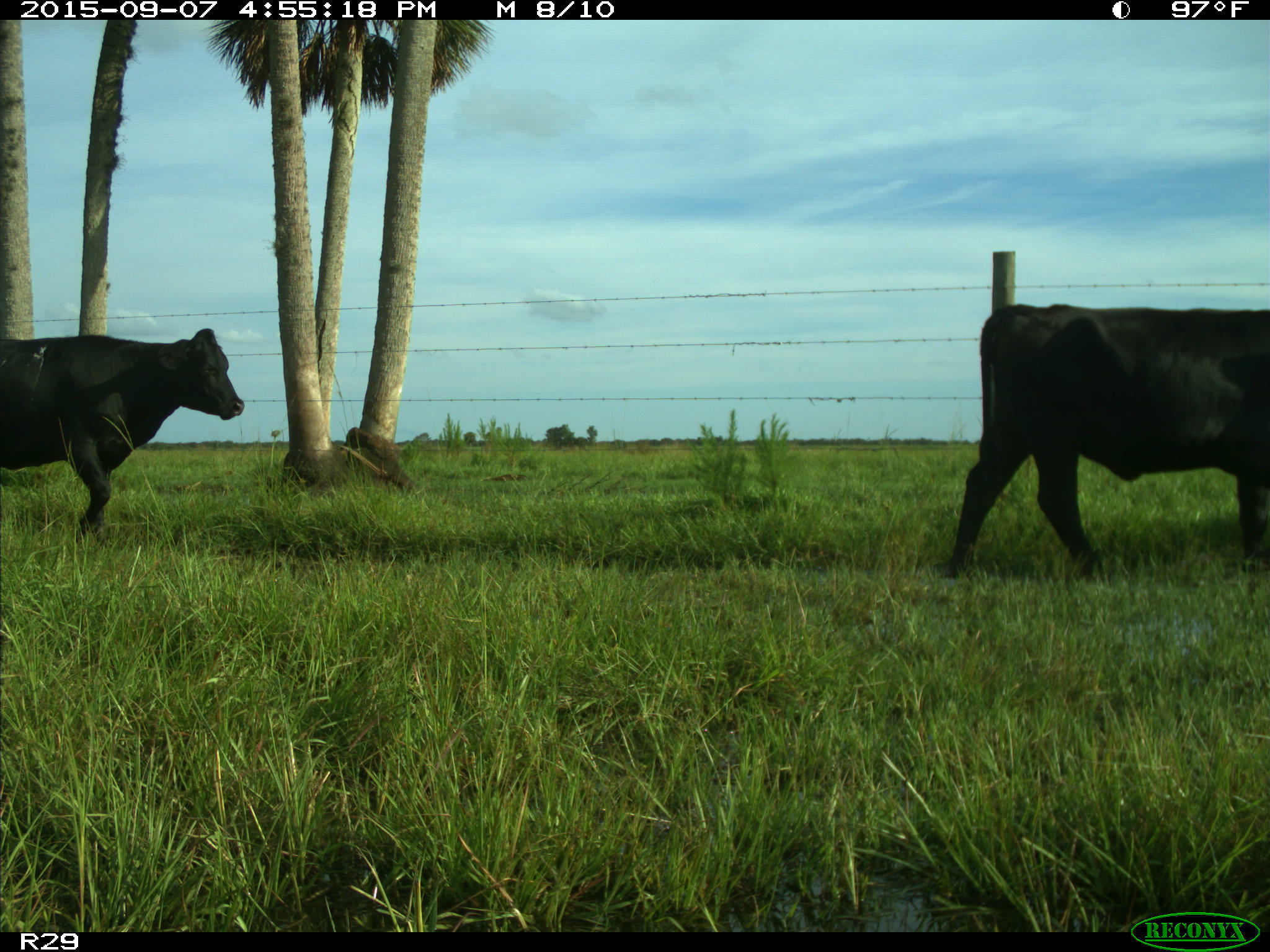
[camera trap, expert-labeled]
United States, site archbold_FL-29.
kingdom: Animalia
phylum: Chordata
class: Mammalia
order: Artiodactyla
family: Bovidae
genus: Bos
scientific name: Bos taurus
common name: domestic cow